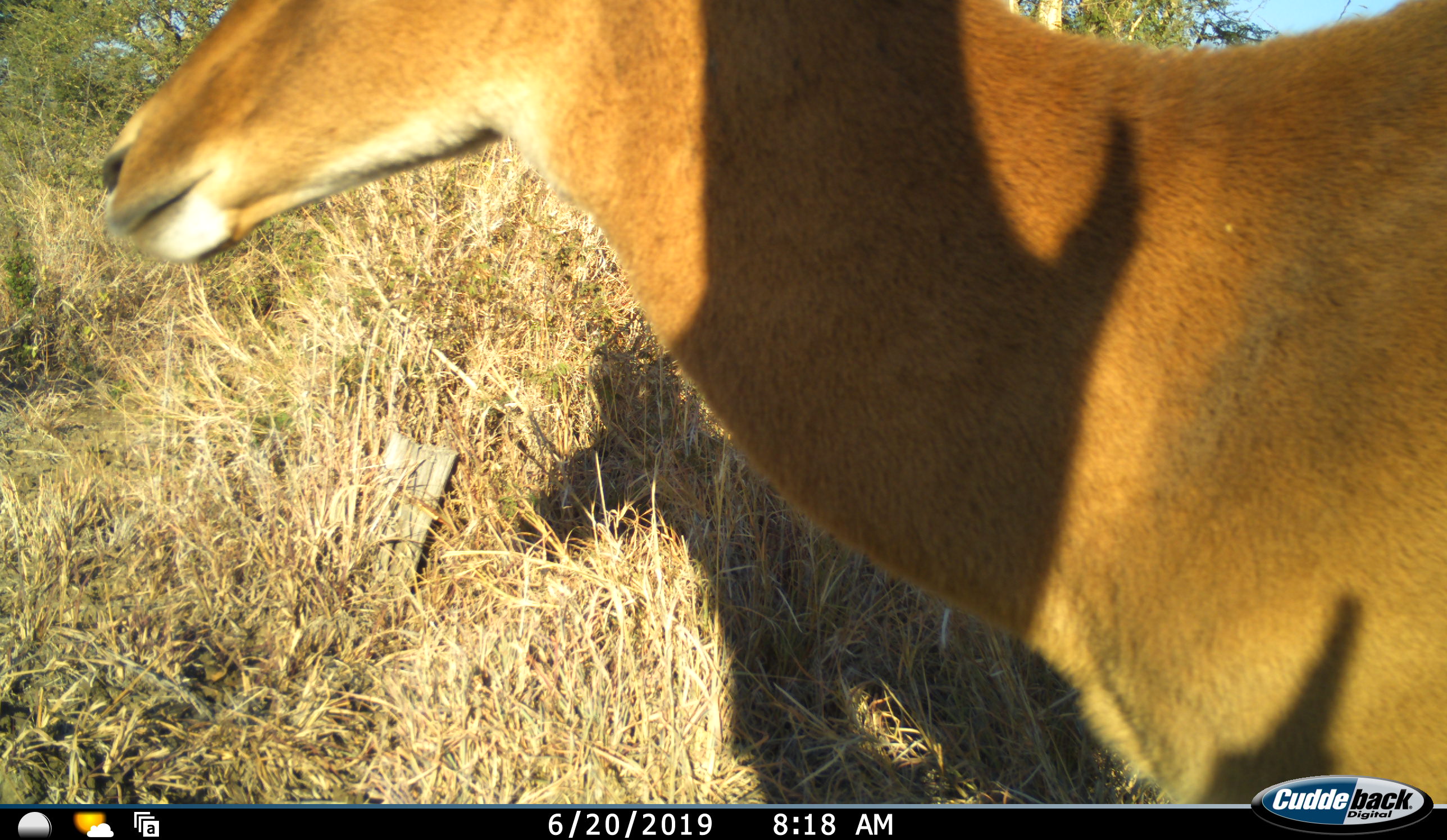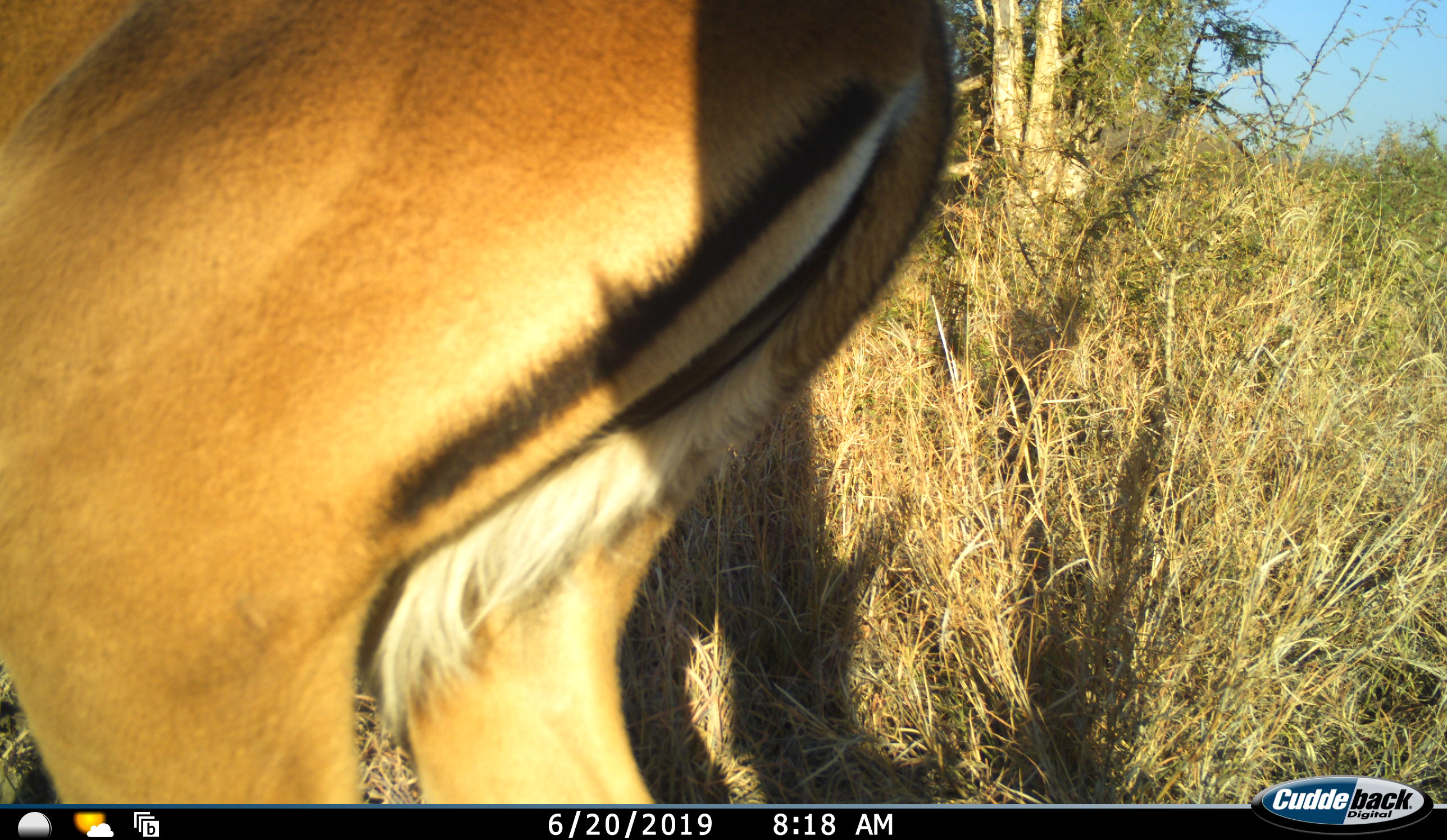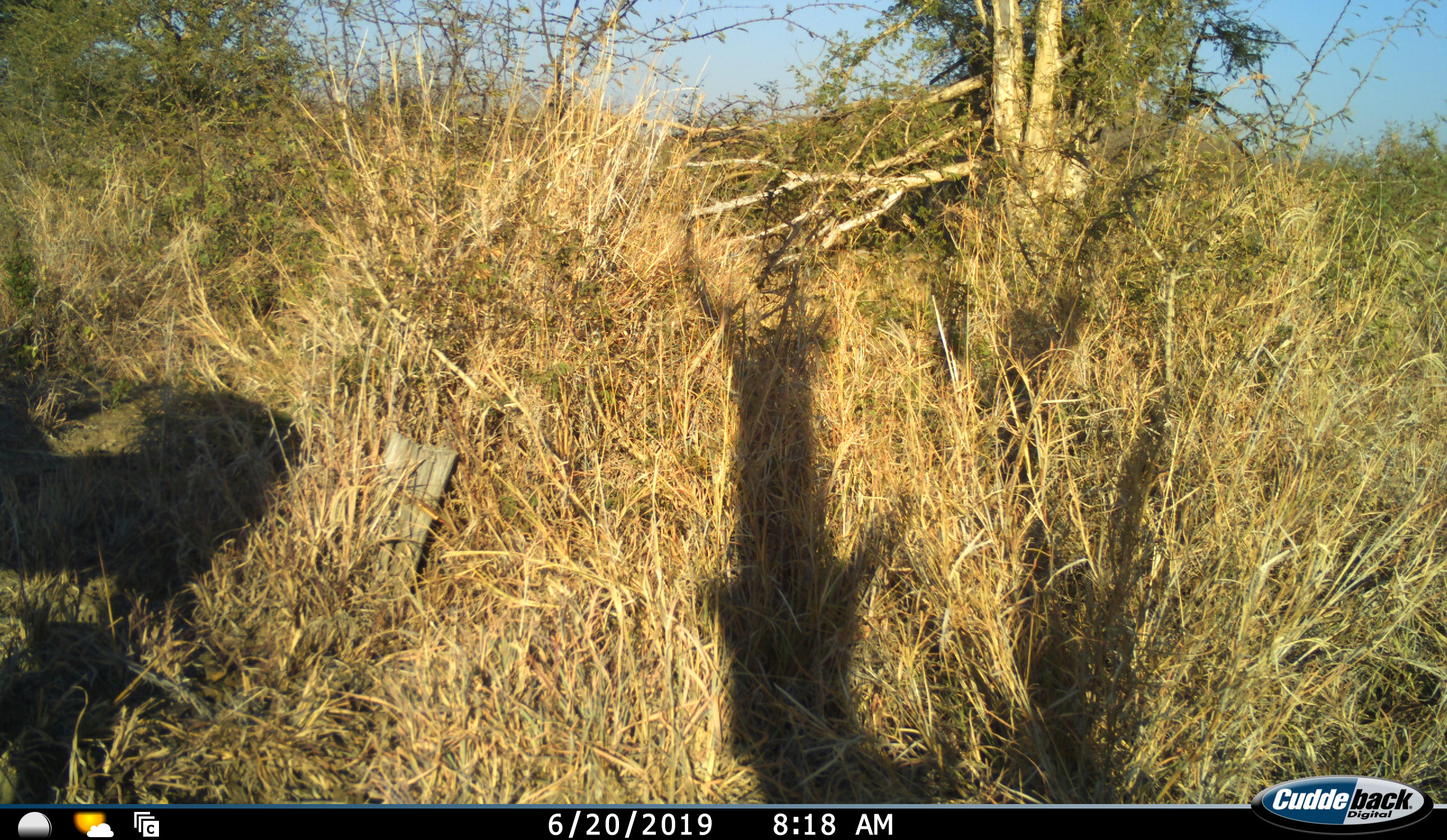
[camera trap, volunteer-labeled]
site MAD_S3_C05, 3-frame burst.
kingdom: Animalia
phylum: Chordata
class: Mammalia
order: Artiodactyla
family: Bovidae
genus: Aepyceros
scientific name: Aepyceros melampus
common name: impala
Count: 1.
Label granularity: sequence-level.